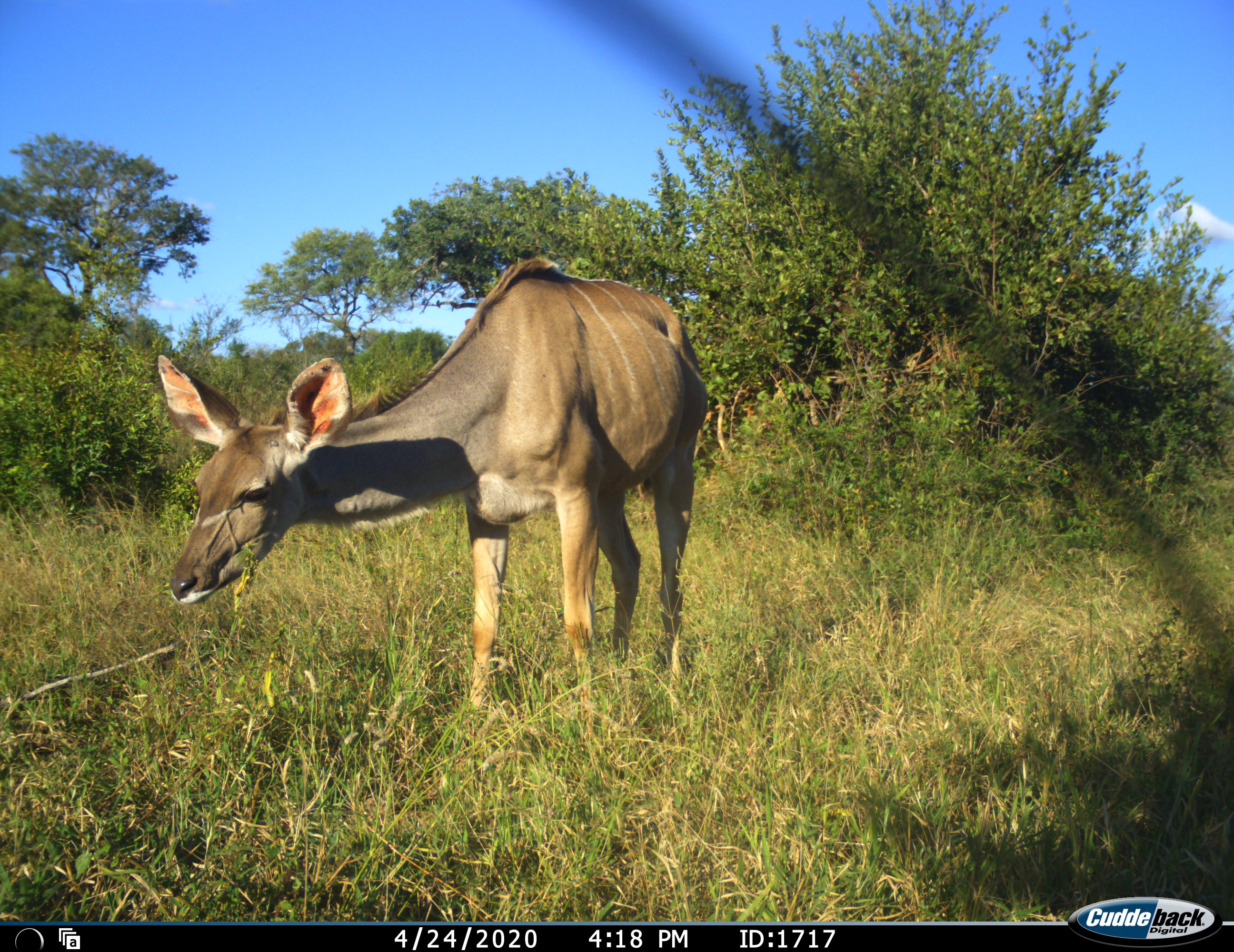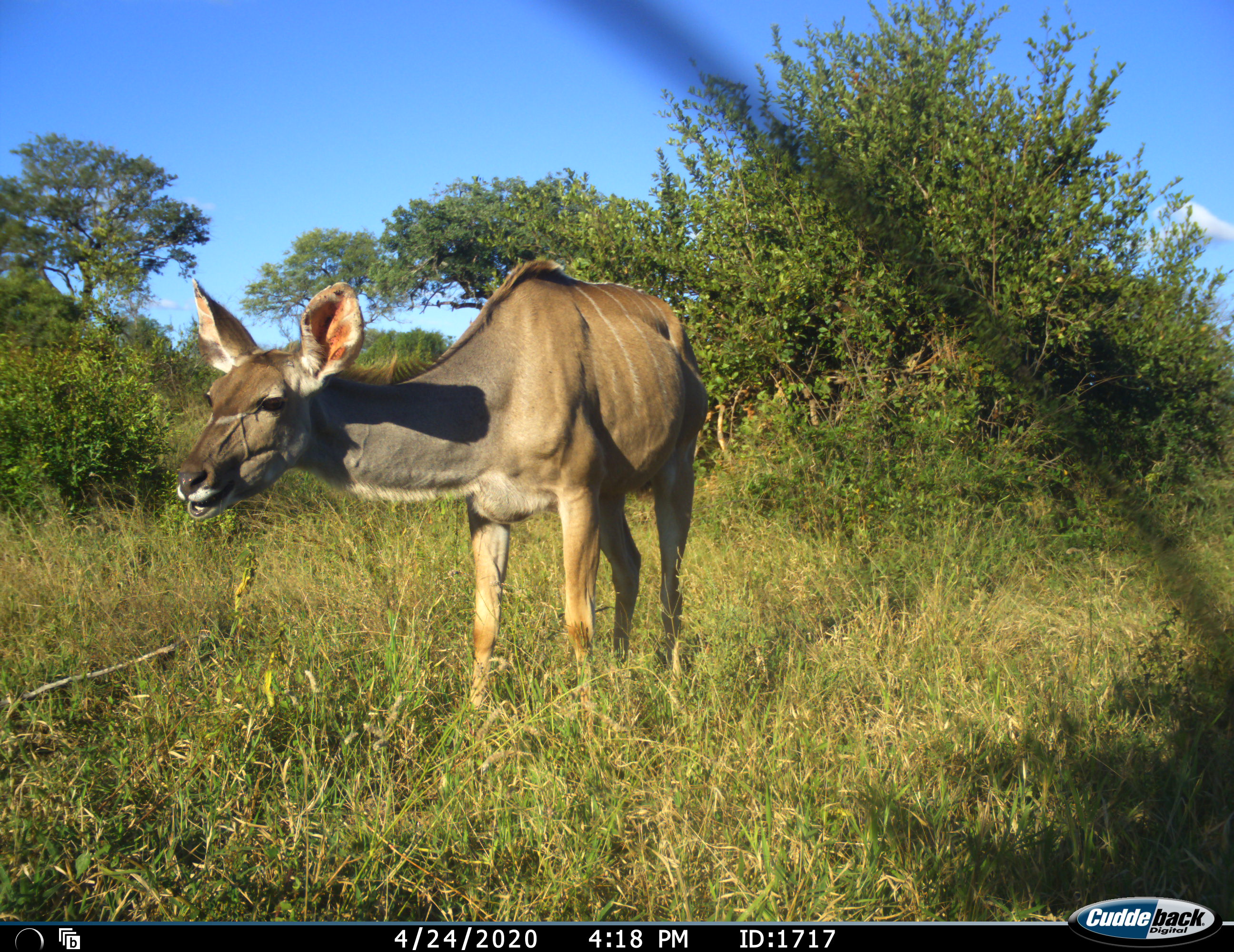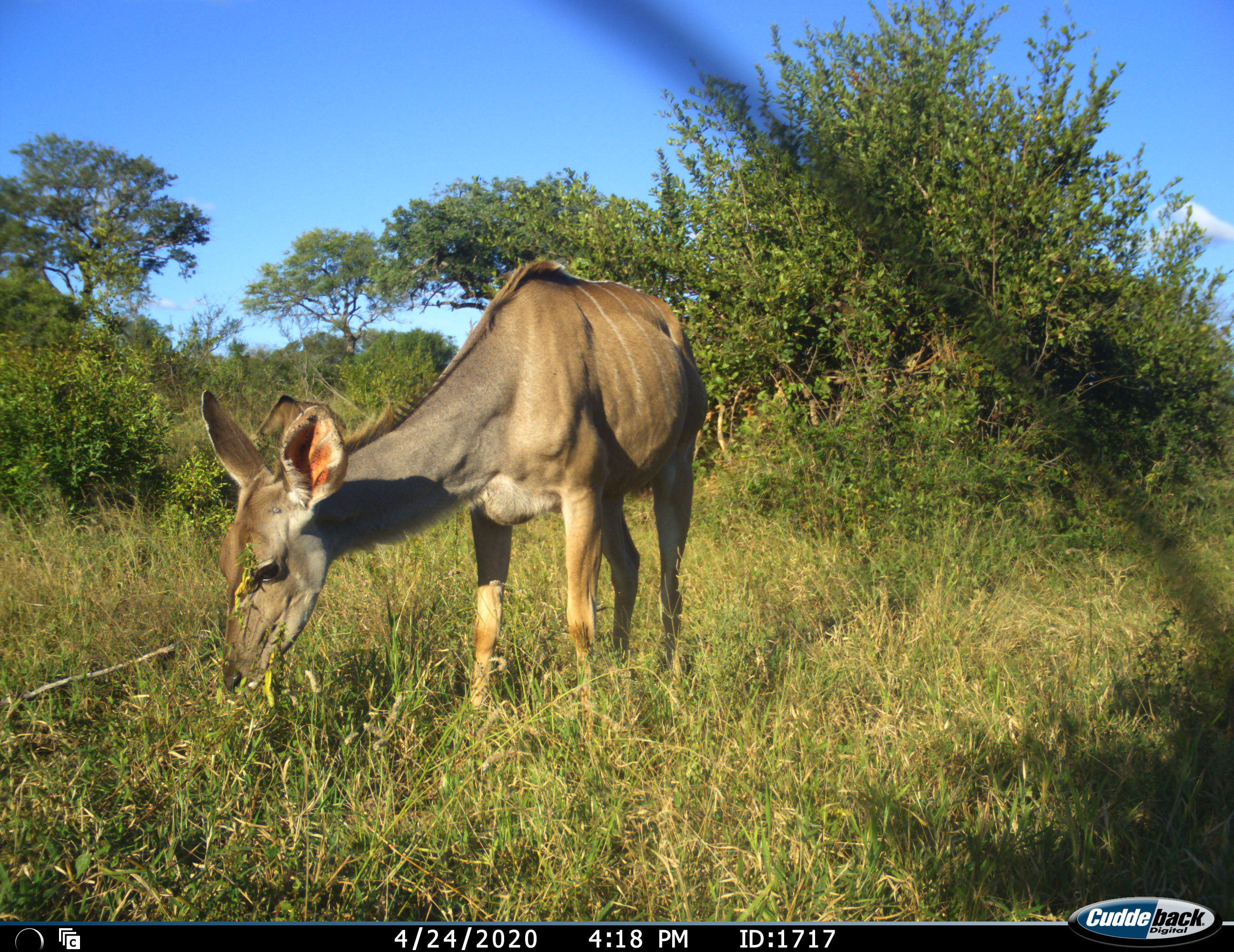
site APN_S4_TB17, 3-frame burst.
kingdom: Animalia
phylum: Chordata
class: Mammalia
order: Artiodactyla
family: Bovidae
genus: Tragelaphus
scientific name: Tragelaphus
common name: kudu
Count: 1.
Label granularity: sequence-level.